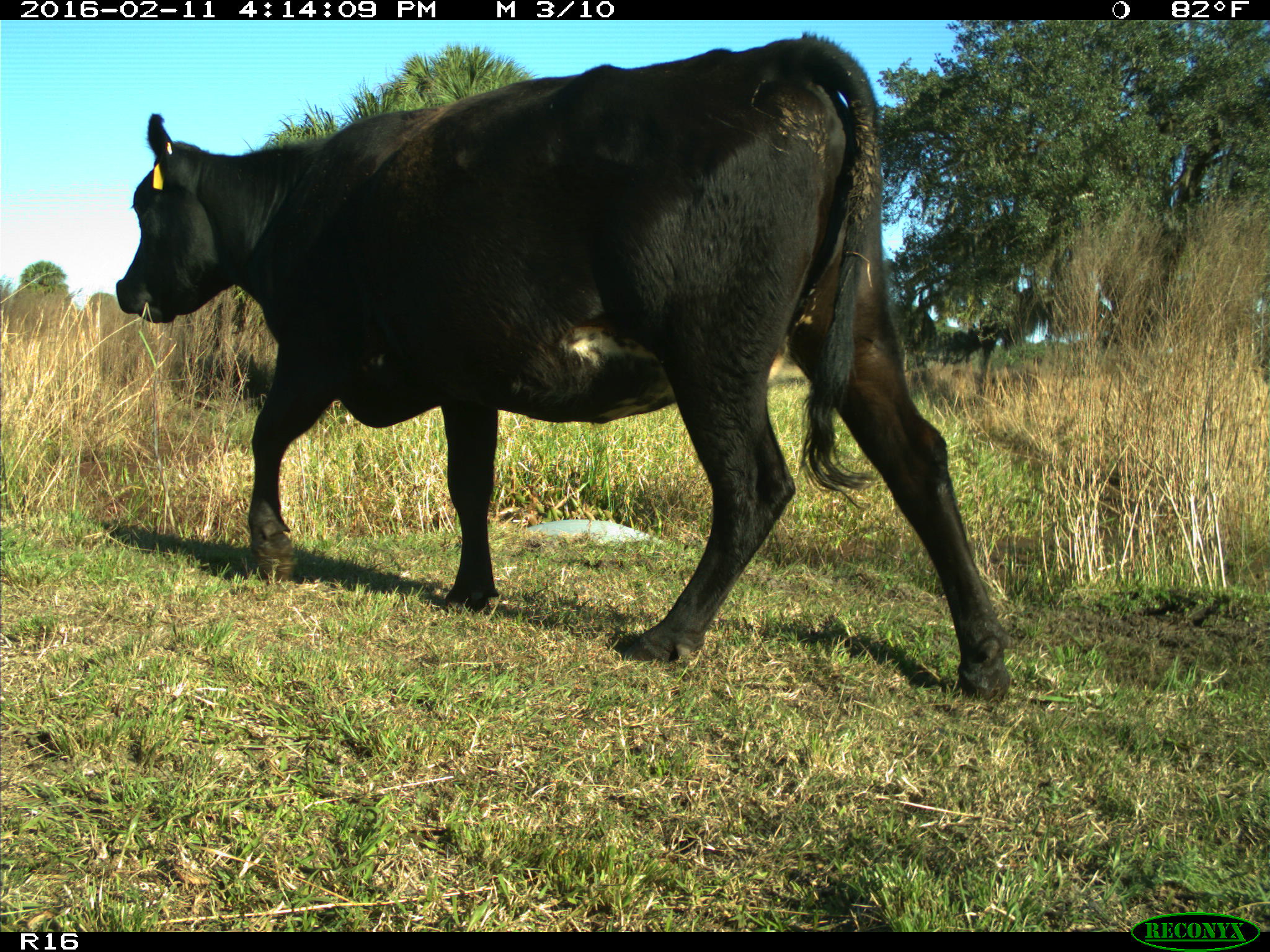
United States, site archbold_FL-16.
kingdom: Animalia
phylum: Chordata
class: Mammalia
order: Artiodactyla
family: Bovidae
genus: Bos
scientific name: Bos taurus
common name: domestic cow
Bos taurus (domestic cow).